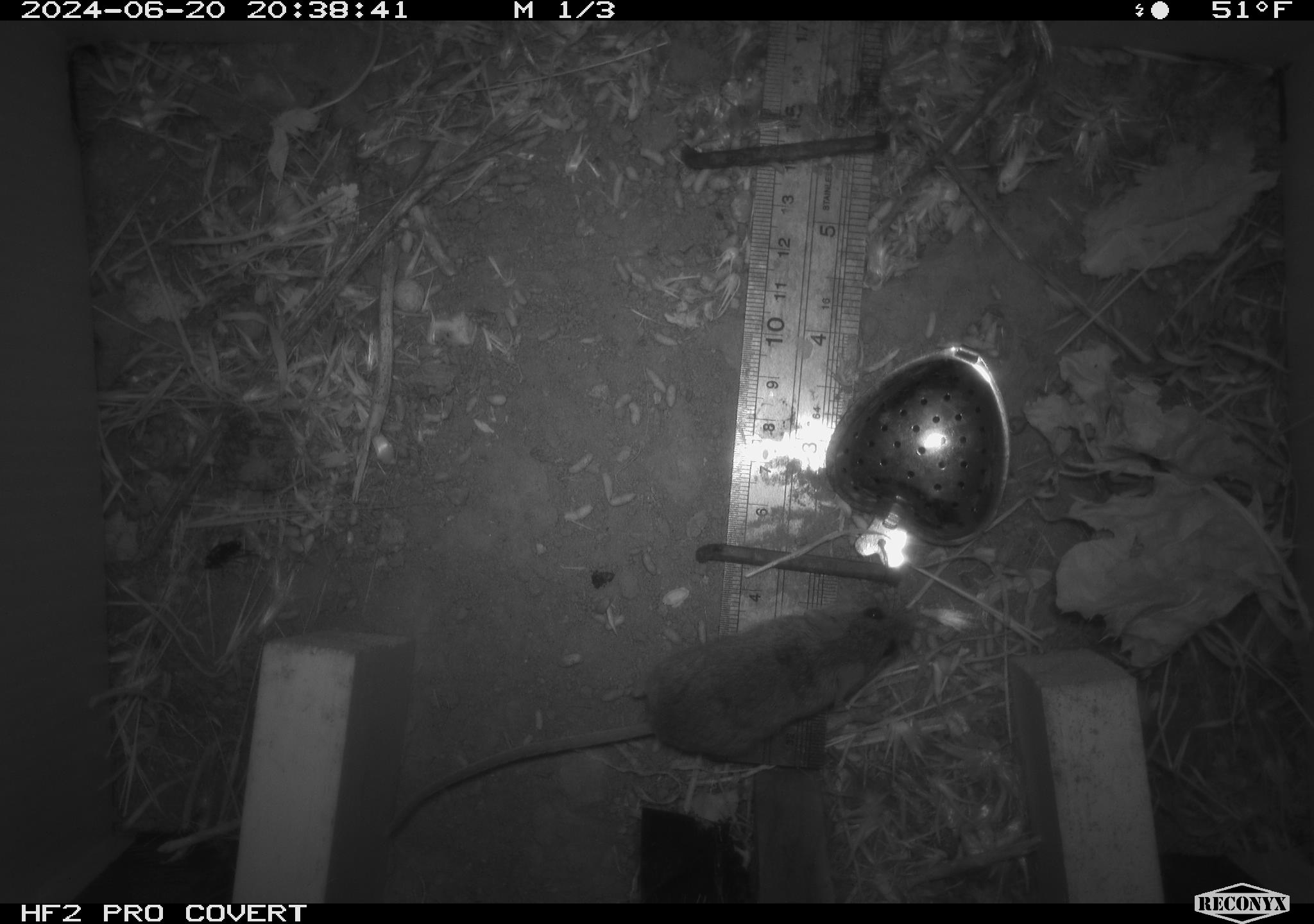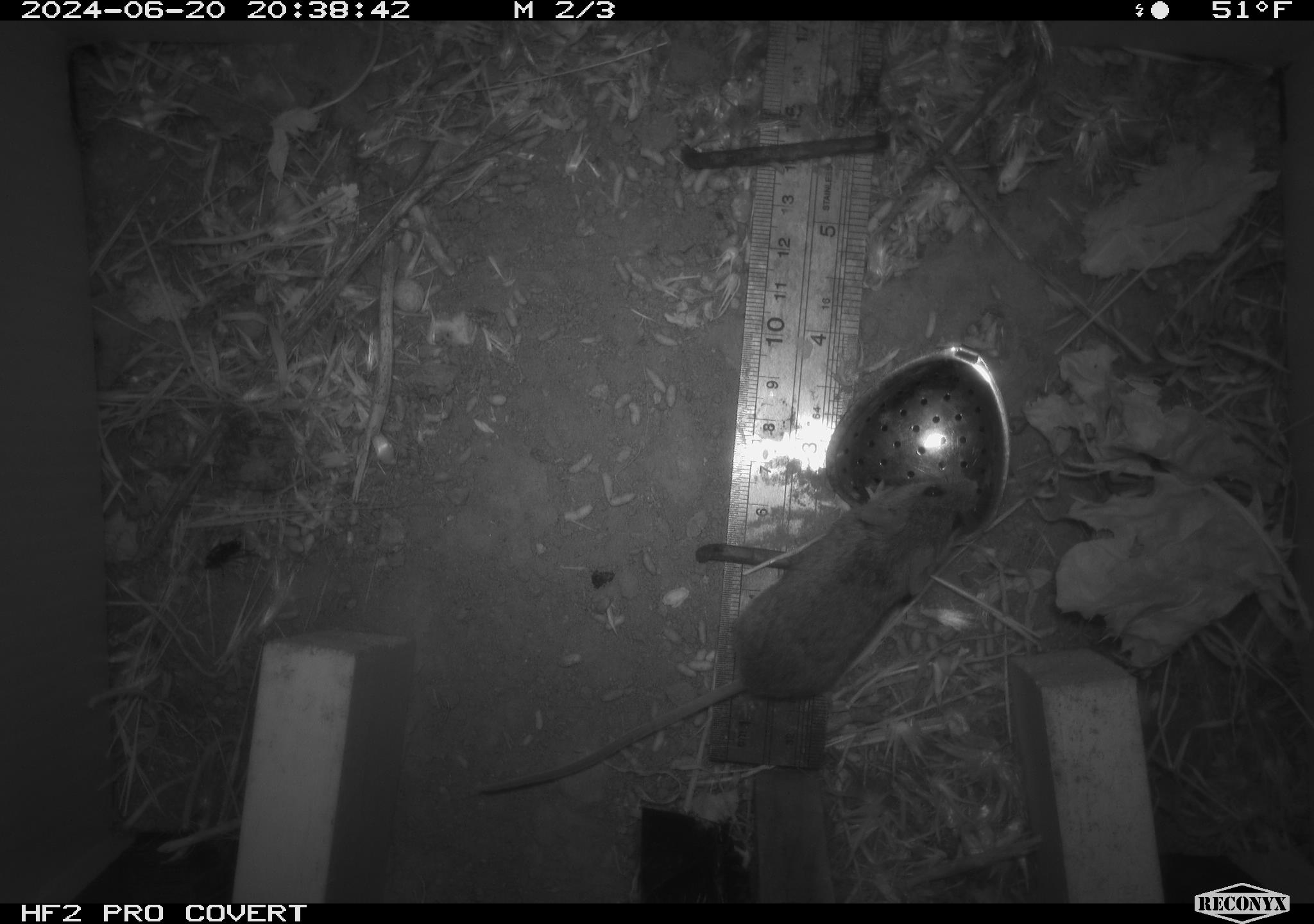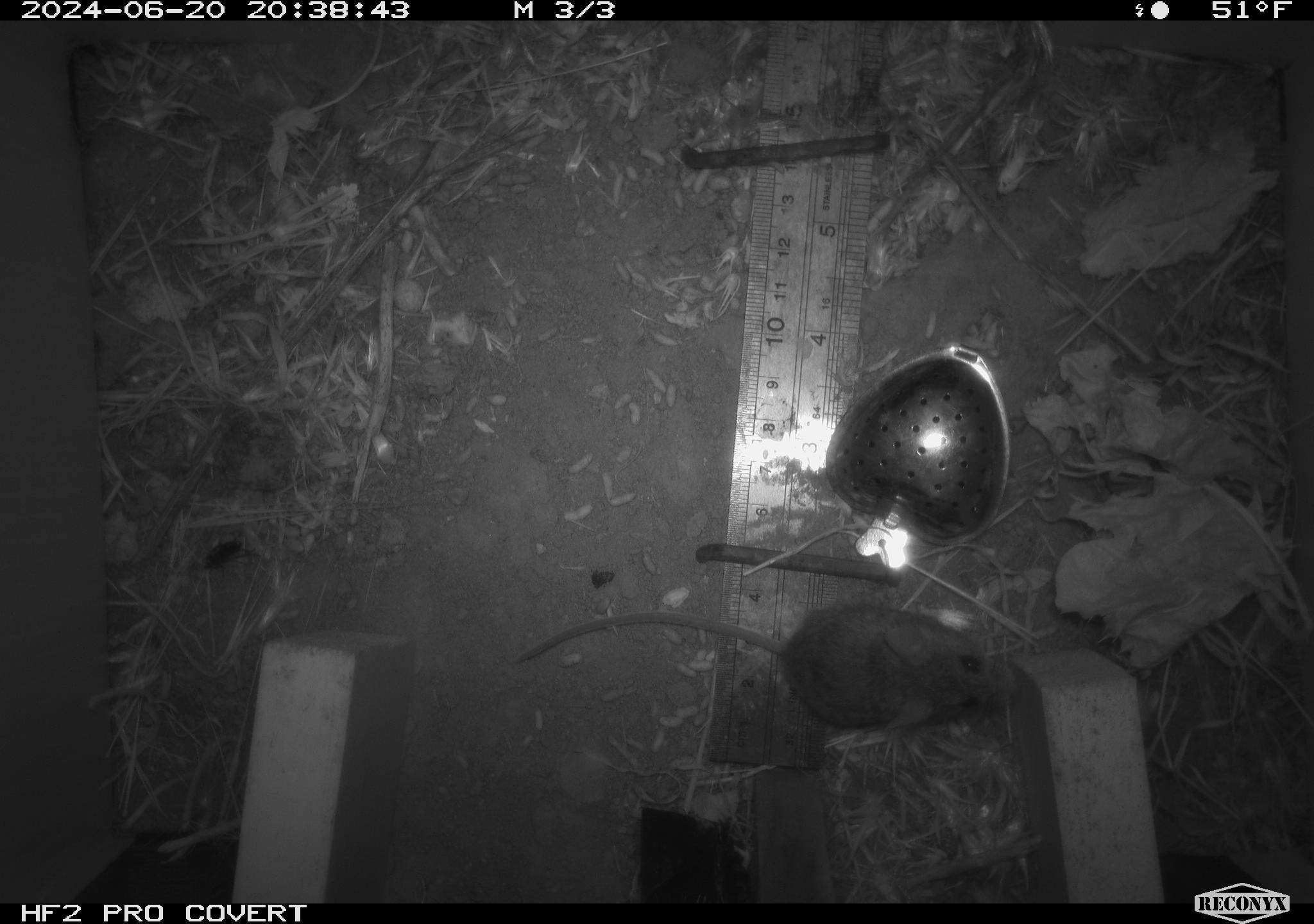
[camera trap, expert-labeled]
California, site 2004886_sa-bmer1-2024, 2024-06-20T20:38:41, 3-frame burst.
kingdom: Animalia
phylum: Chordata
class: Mammalia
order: Rodentia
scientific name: Rodentia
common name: mouse species